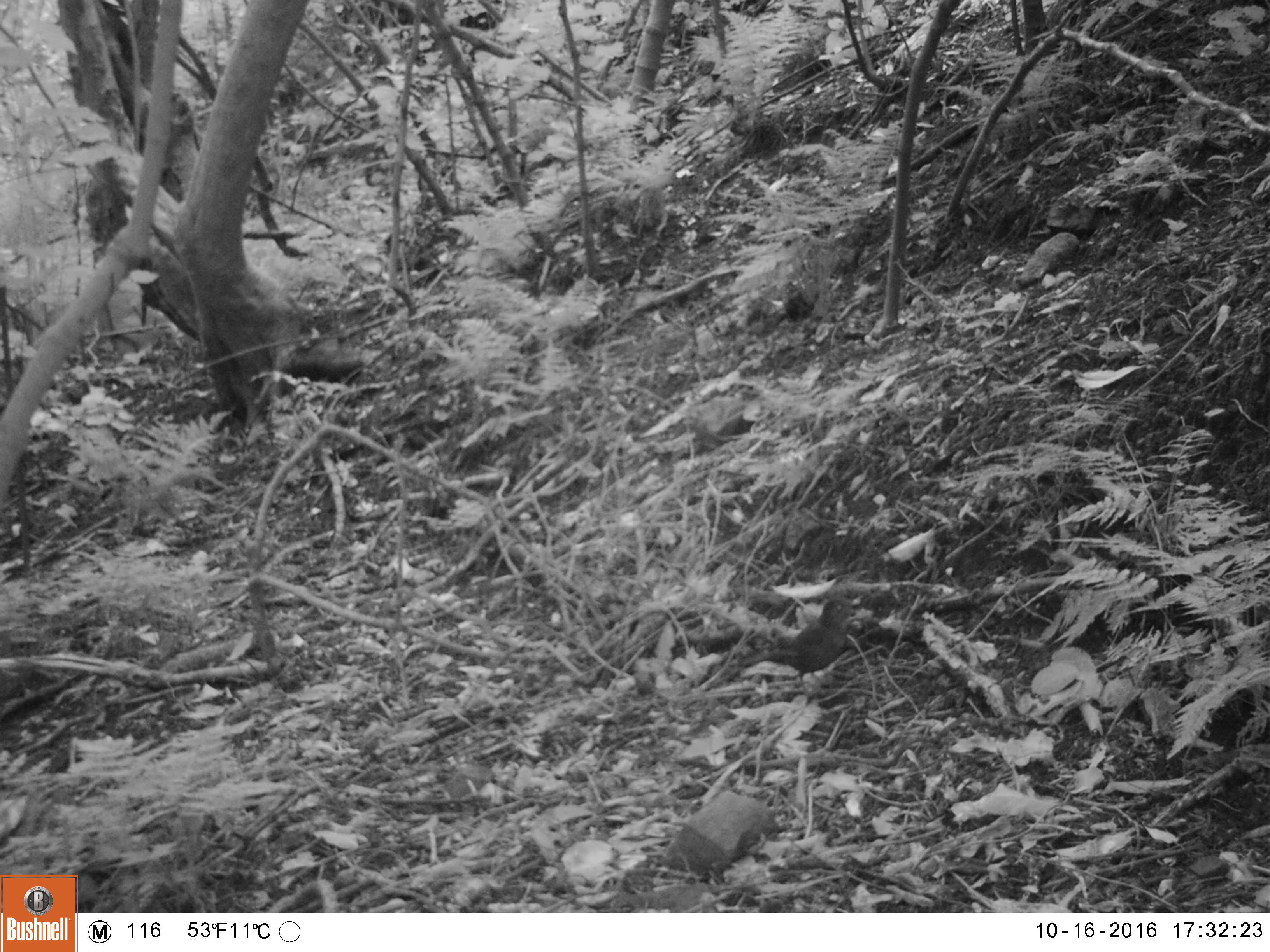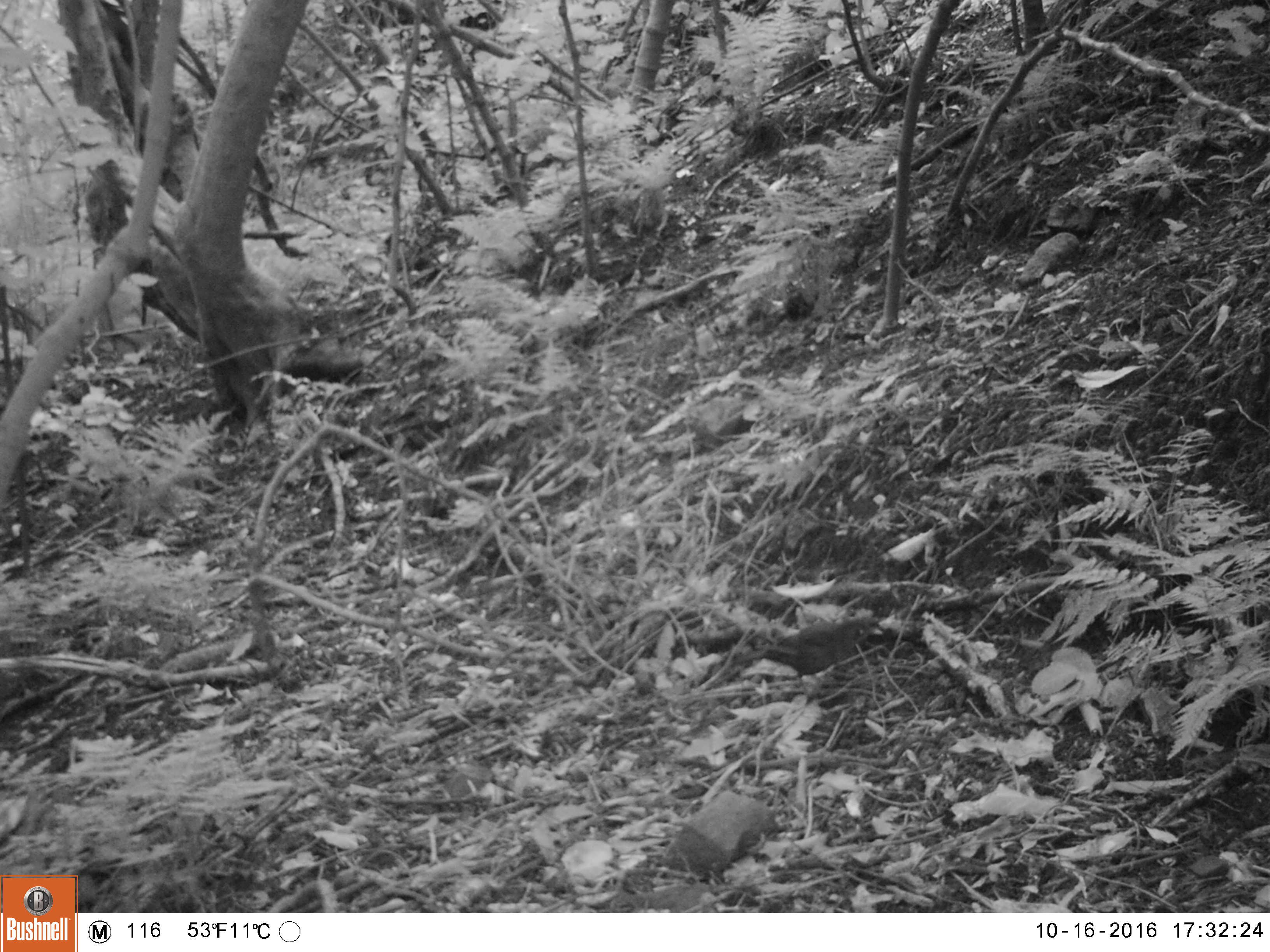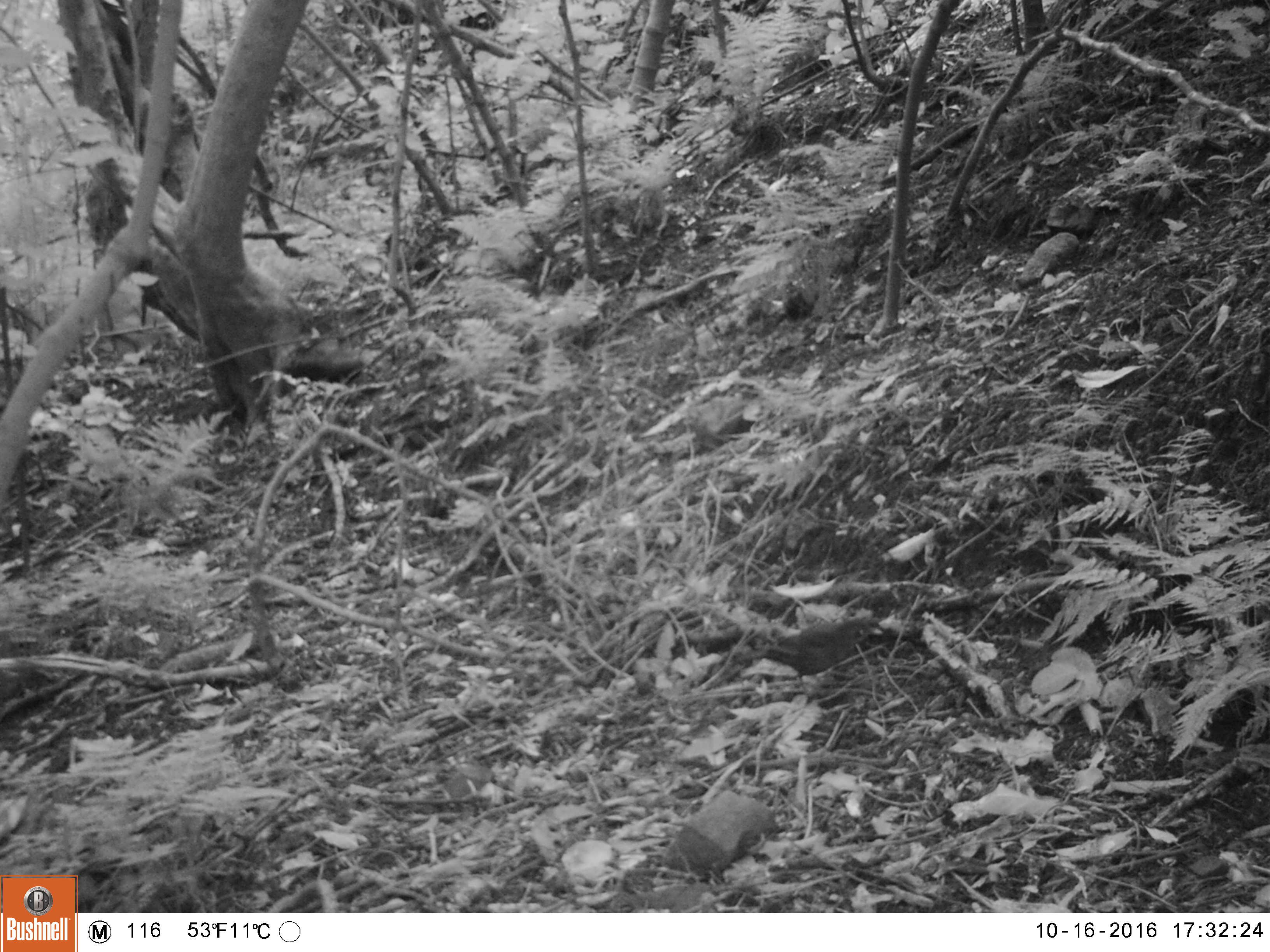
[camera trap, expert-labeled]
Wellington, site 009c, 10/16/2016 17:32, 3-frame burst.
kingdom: Animalia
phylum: Chordata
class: Aves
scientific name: Aves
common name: bird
Bird (Aves).